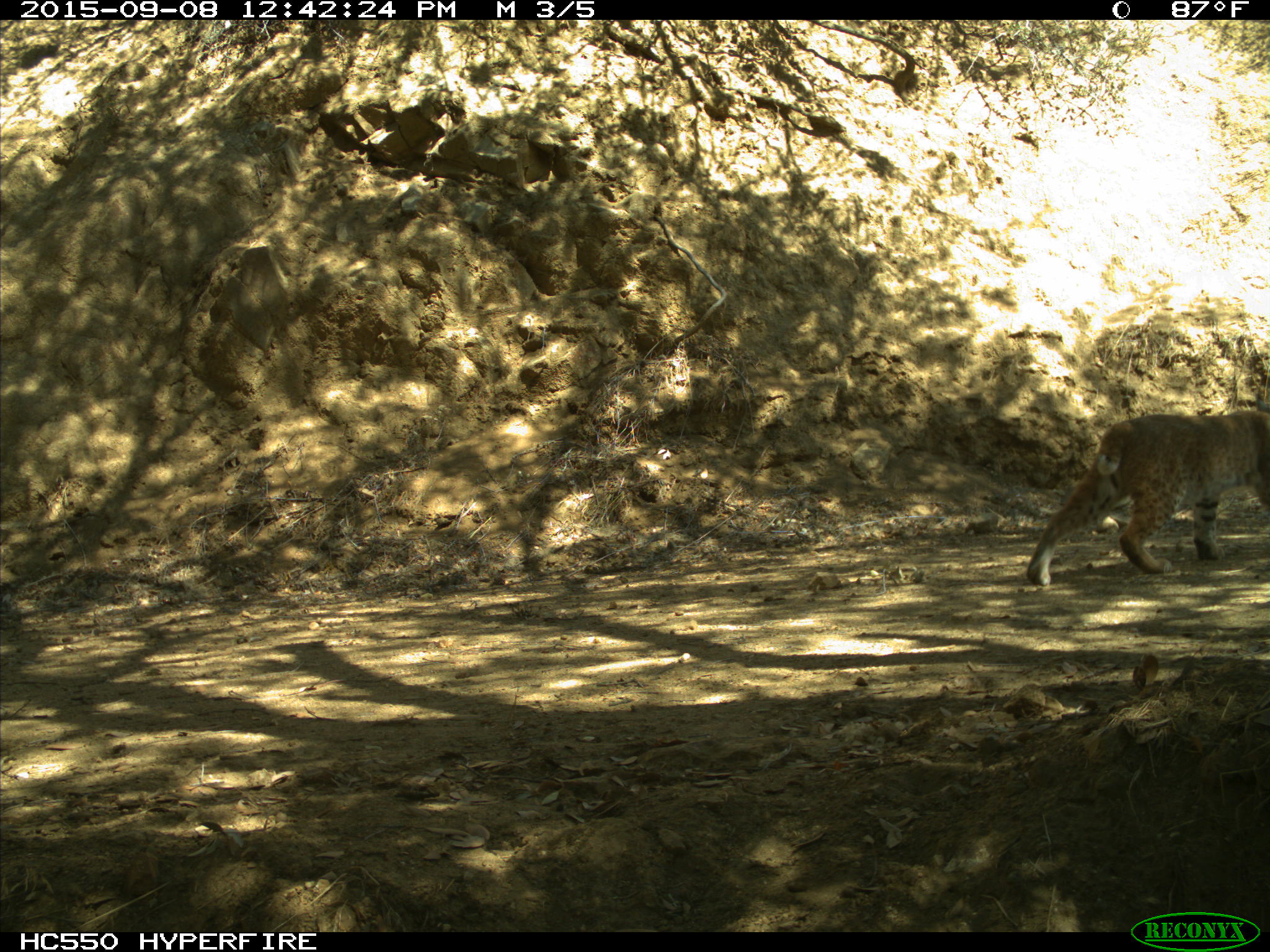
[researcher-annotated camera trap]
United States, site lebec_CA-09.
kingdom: Animalia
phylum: Chordata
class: Mammalia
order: Carnivora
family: Felidae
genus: Lynx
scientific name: Lynx rufus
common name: bobcat